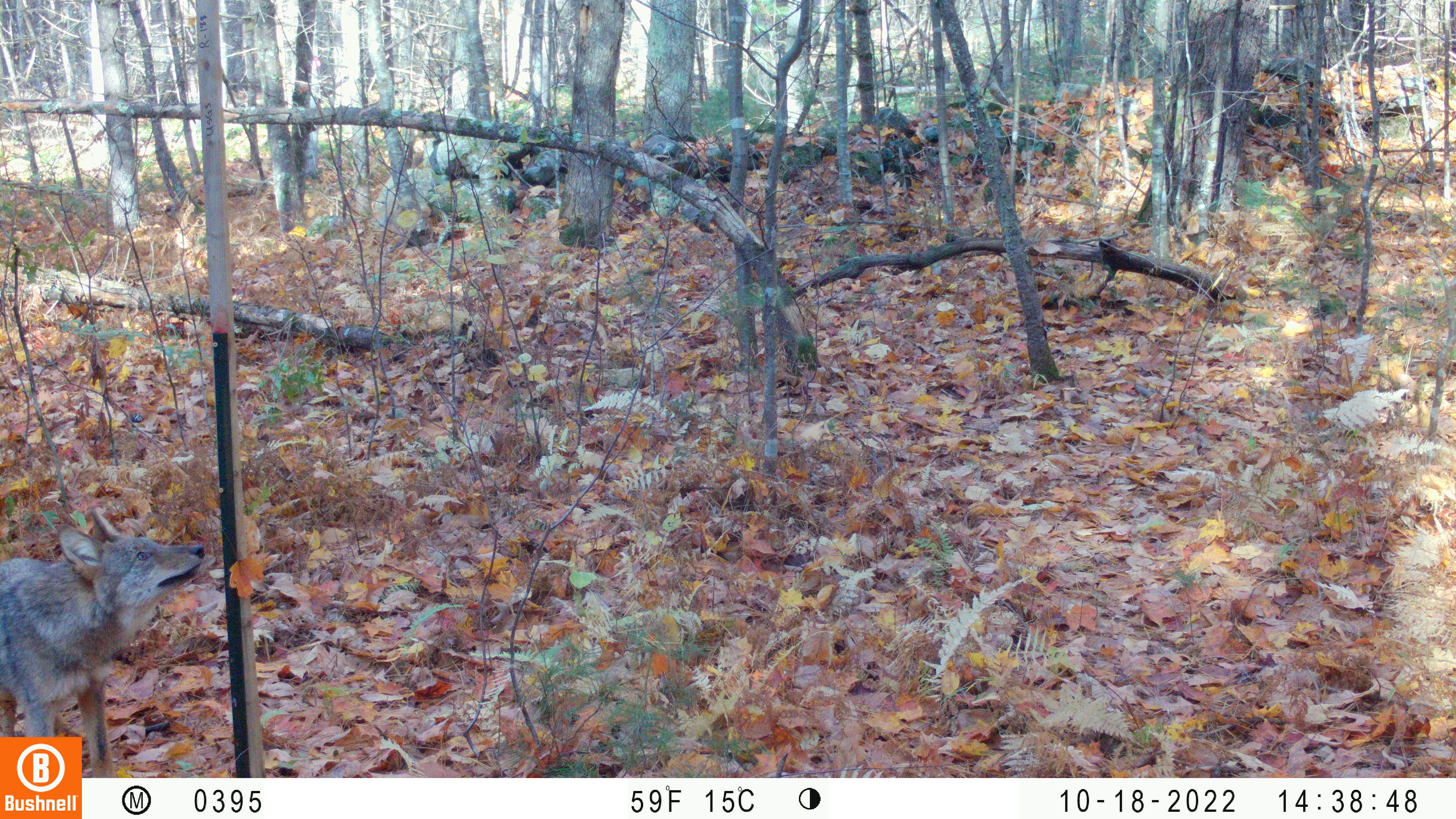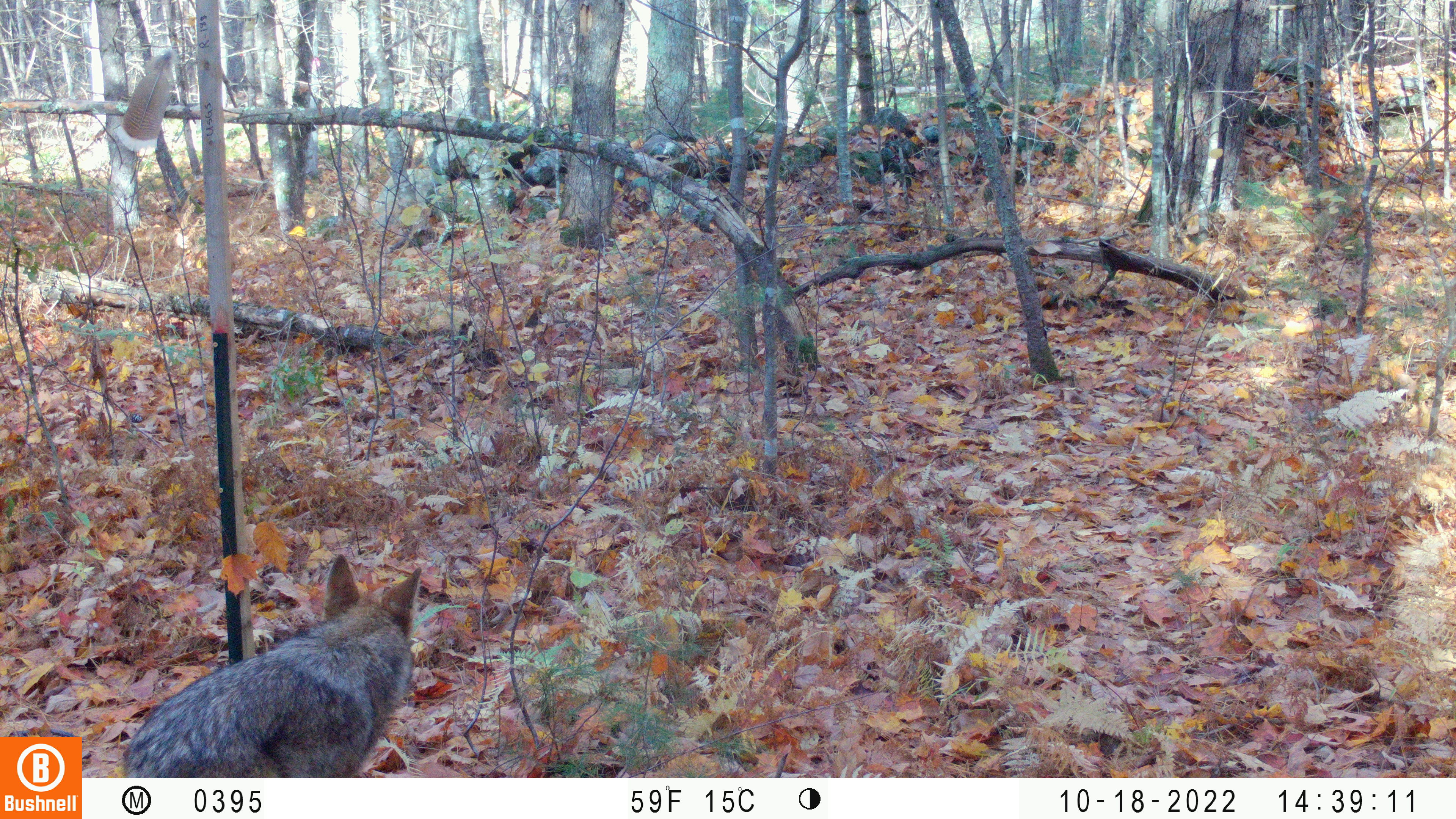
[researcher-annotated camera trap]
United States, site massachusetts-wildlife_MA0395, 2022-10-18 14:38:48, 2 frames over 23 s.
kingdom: Animalia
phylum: Chordata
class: Mammalia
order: Carnivora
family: Canidae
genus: Canis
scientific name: Canis latrans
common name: coyote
Coyote (Canis latrans).